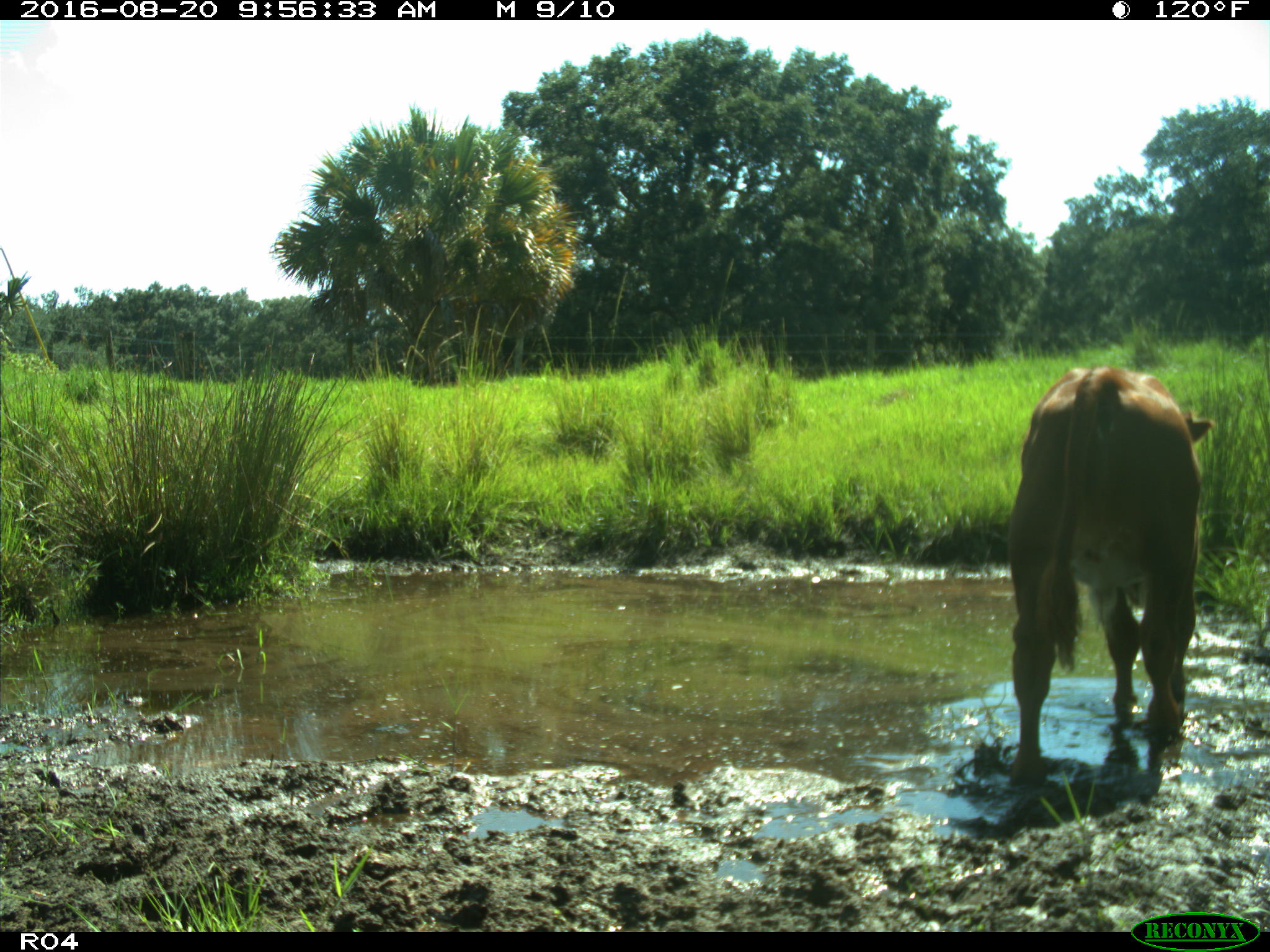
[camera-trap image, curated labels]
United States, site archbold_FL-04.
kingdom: Animalia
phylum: Chordata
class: Mammalia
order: Artiodactyla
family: Bovidae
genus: Bos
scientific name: Bos taurus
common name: domestic cow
Bos taurus (domestic cow).